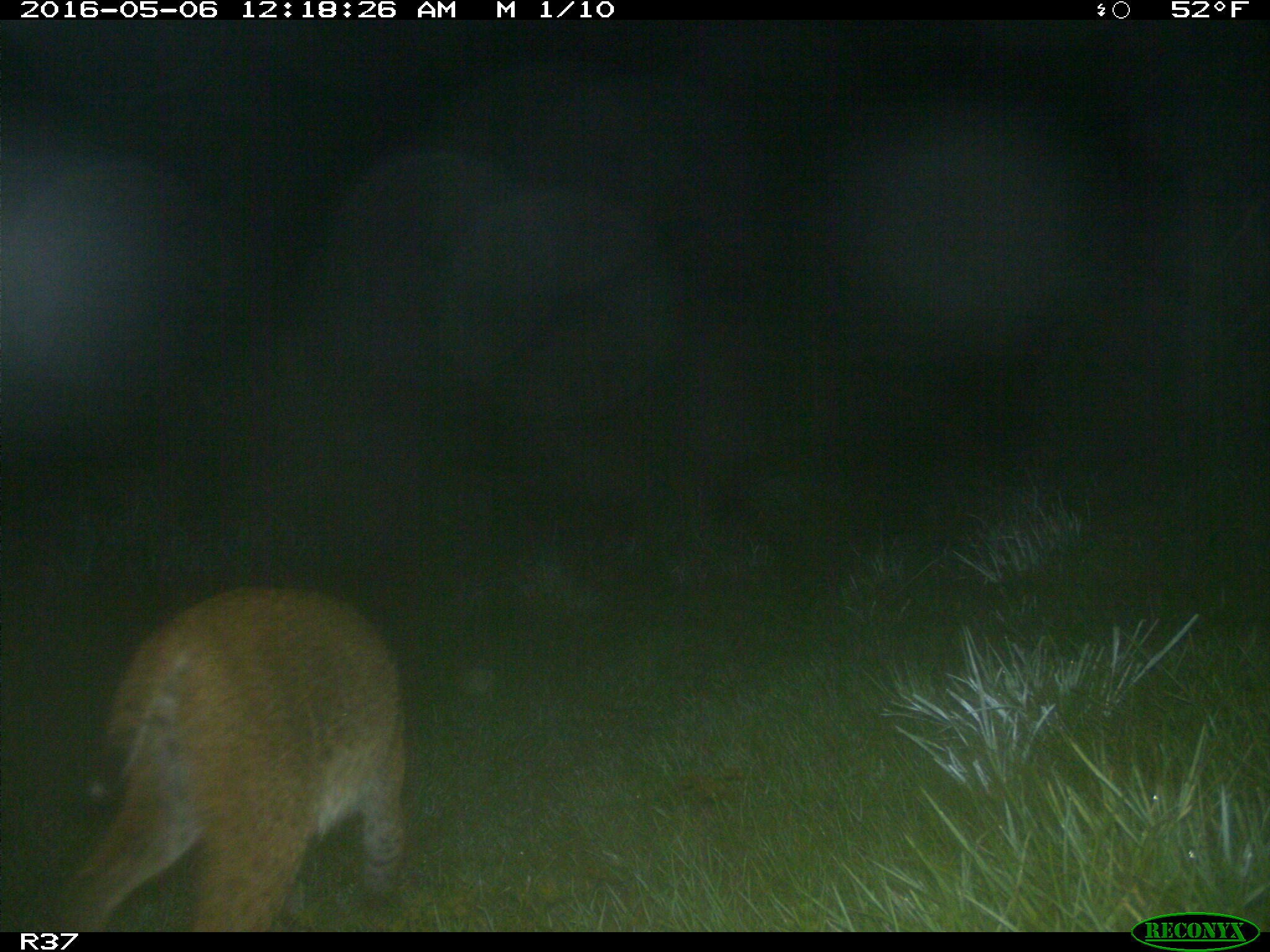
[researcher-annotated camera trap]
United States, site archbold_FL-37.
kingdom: Animalia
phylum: Chordata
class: Mammalia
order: Carnivora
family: Felidae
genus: Lynx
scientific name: Lynx rufus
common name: bobcat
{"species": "Lynx rufus (bobcat)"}